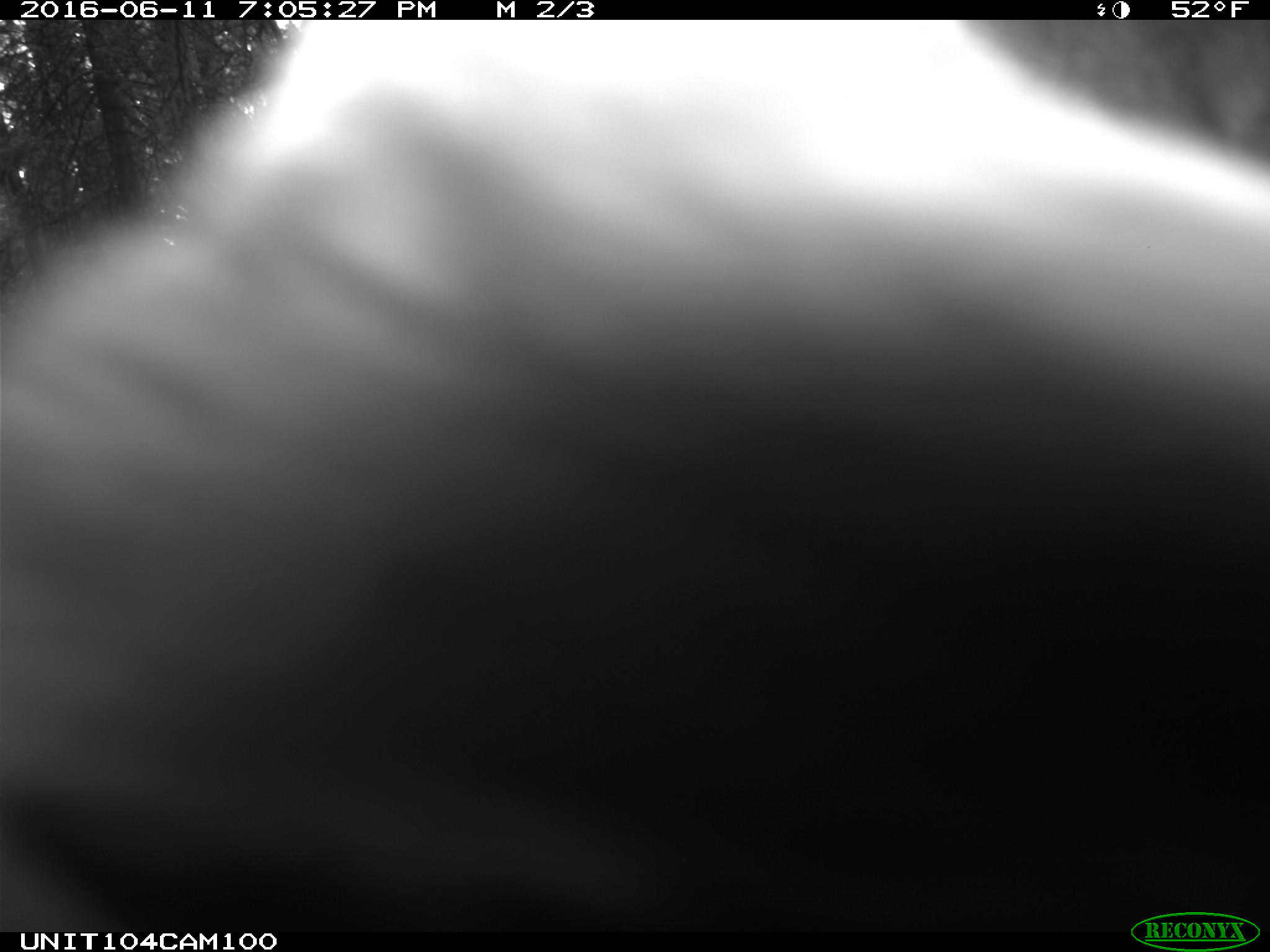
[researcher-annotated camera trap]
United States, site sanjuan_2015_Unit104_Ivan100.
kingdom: Animalia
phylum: Chordata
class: Mammalia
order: Artiodactyla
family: Cervidae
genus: Cervus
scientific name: Cervus elaphus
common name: red deer